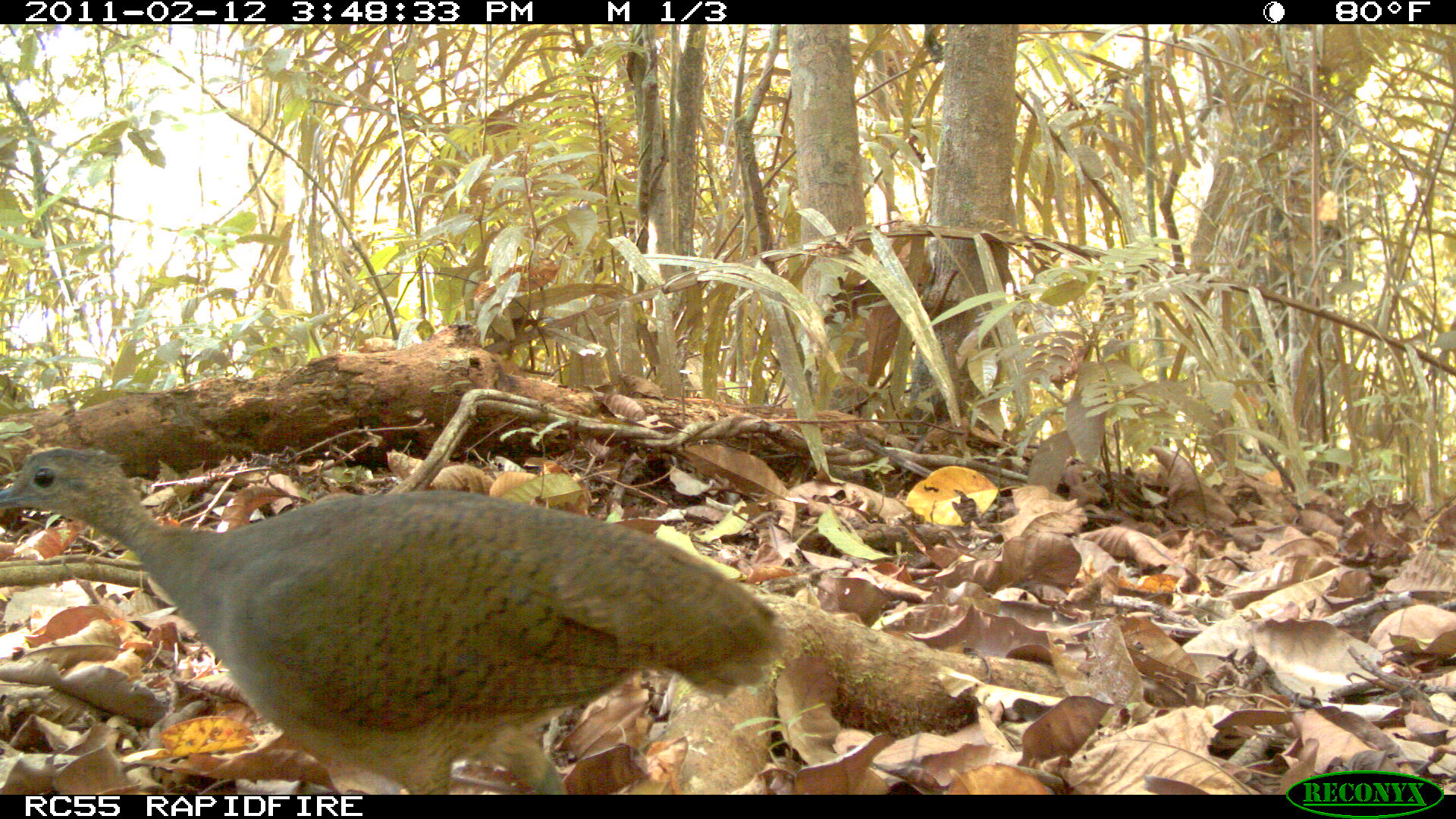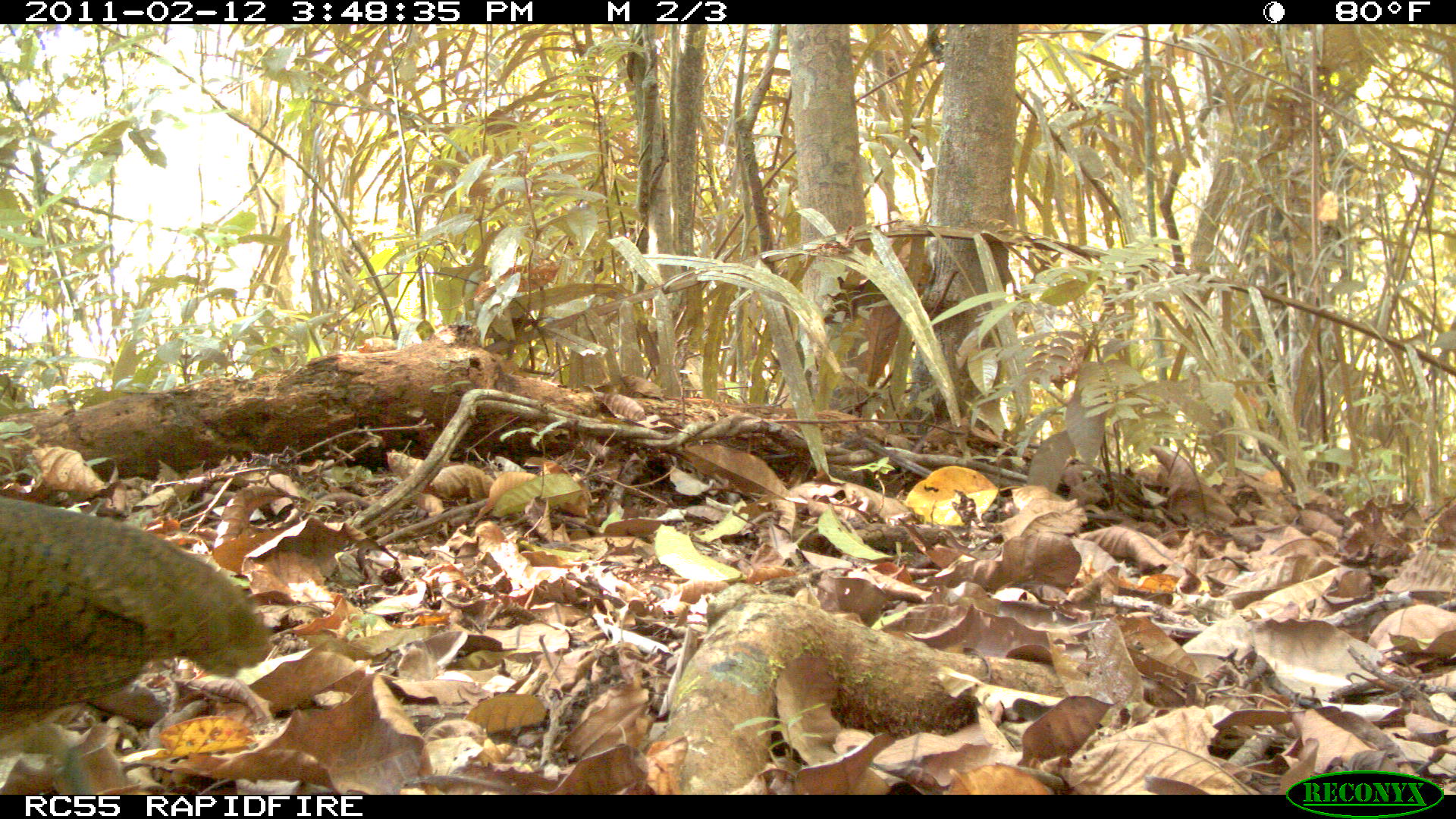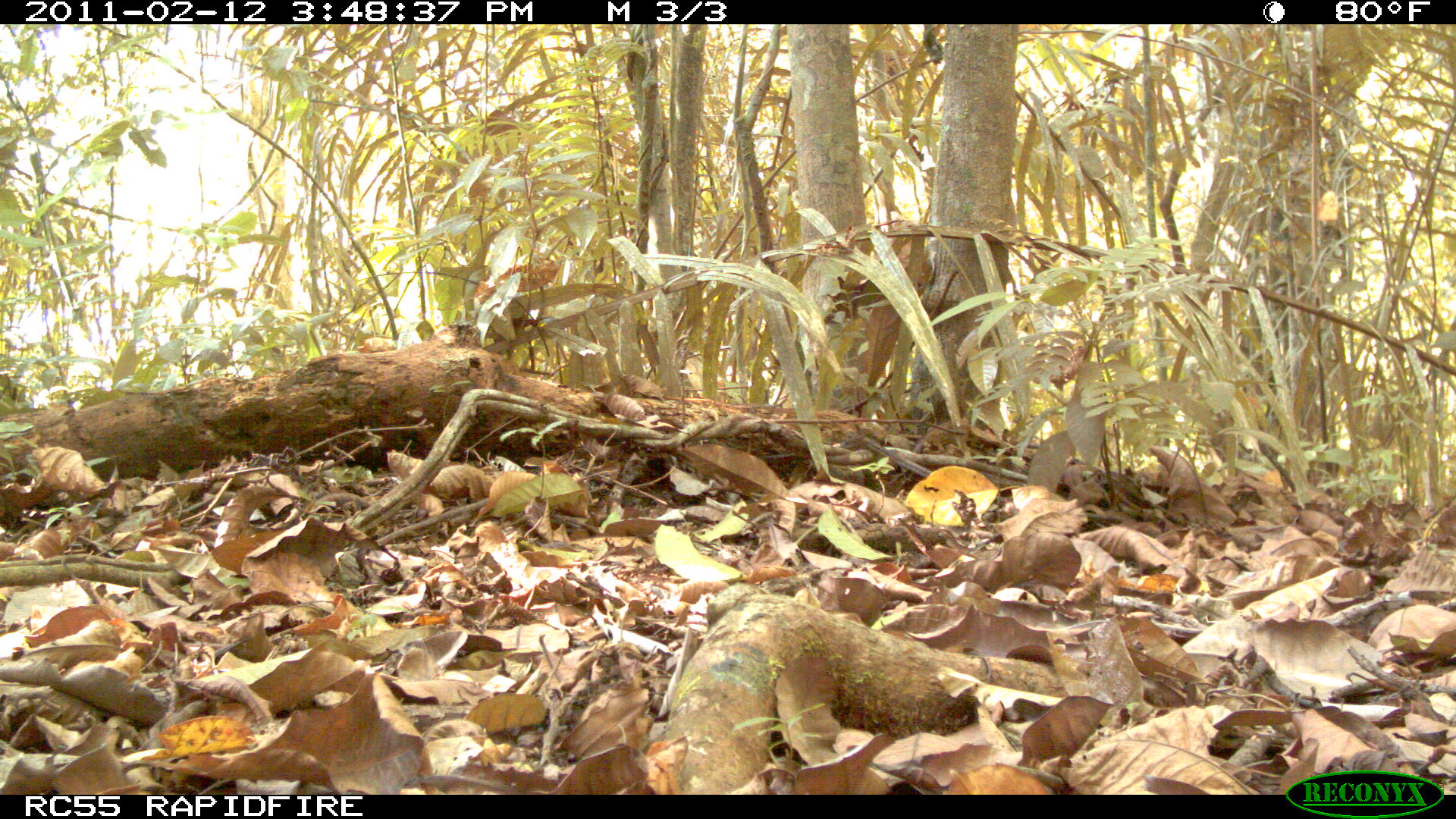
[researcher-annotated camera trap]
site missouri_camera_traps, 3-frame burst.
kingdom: Animalia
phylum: Chordata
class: Aves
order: Tinamiformes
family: Tinamidae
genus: Tinamus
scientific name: Tinamus major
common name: great tinamou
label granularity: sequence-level